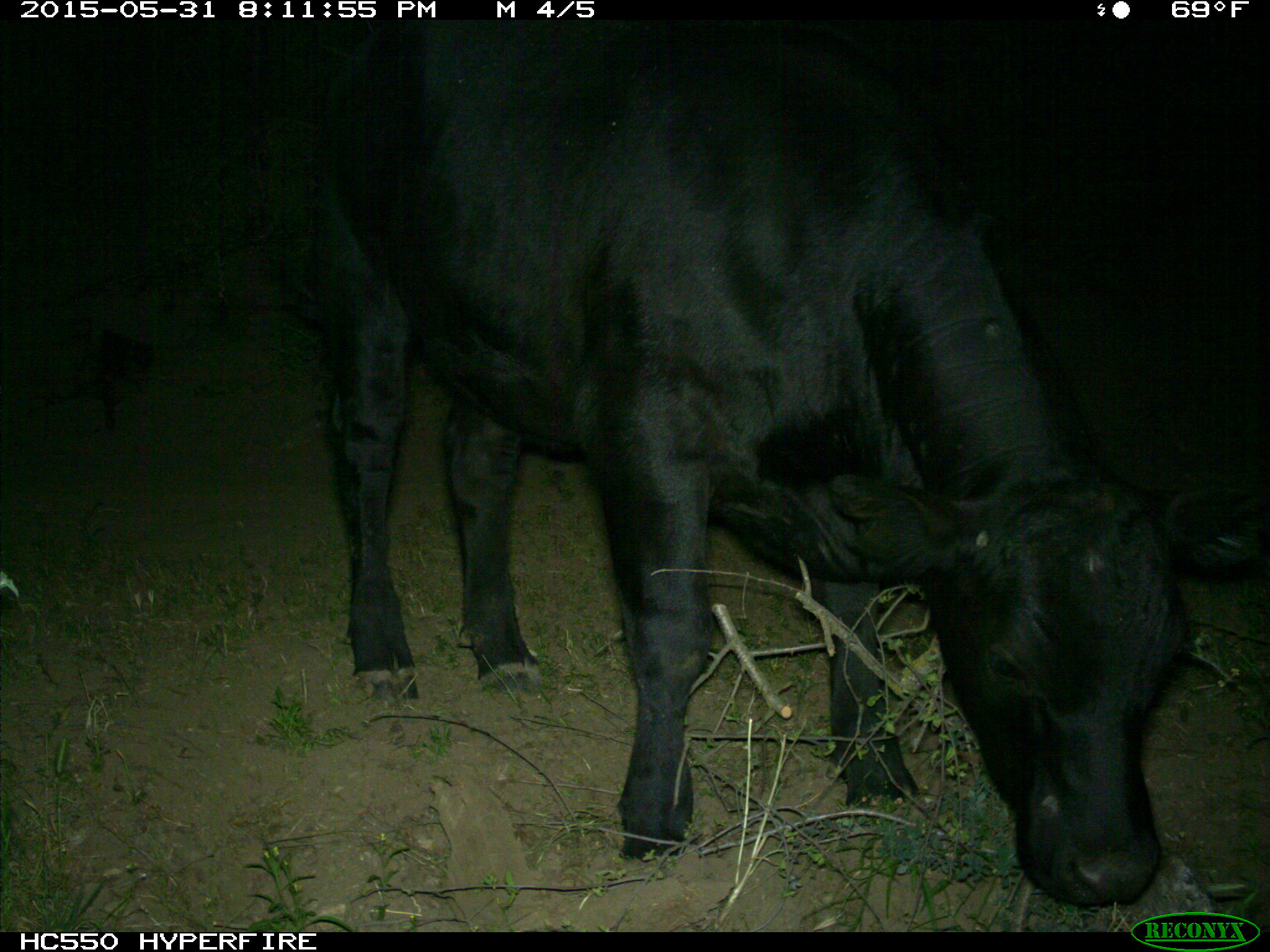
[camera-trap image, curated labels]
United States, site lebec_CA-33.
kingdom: Animalia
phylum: Chordata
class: Mammalia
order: Artiodactyla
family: Bovidae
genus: Bos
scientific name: Bos taurus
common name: domestic cow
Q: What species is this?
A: Bos taurus (domestic cow).